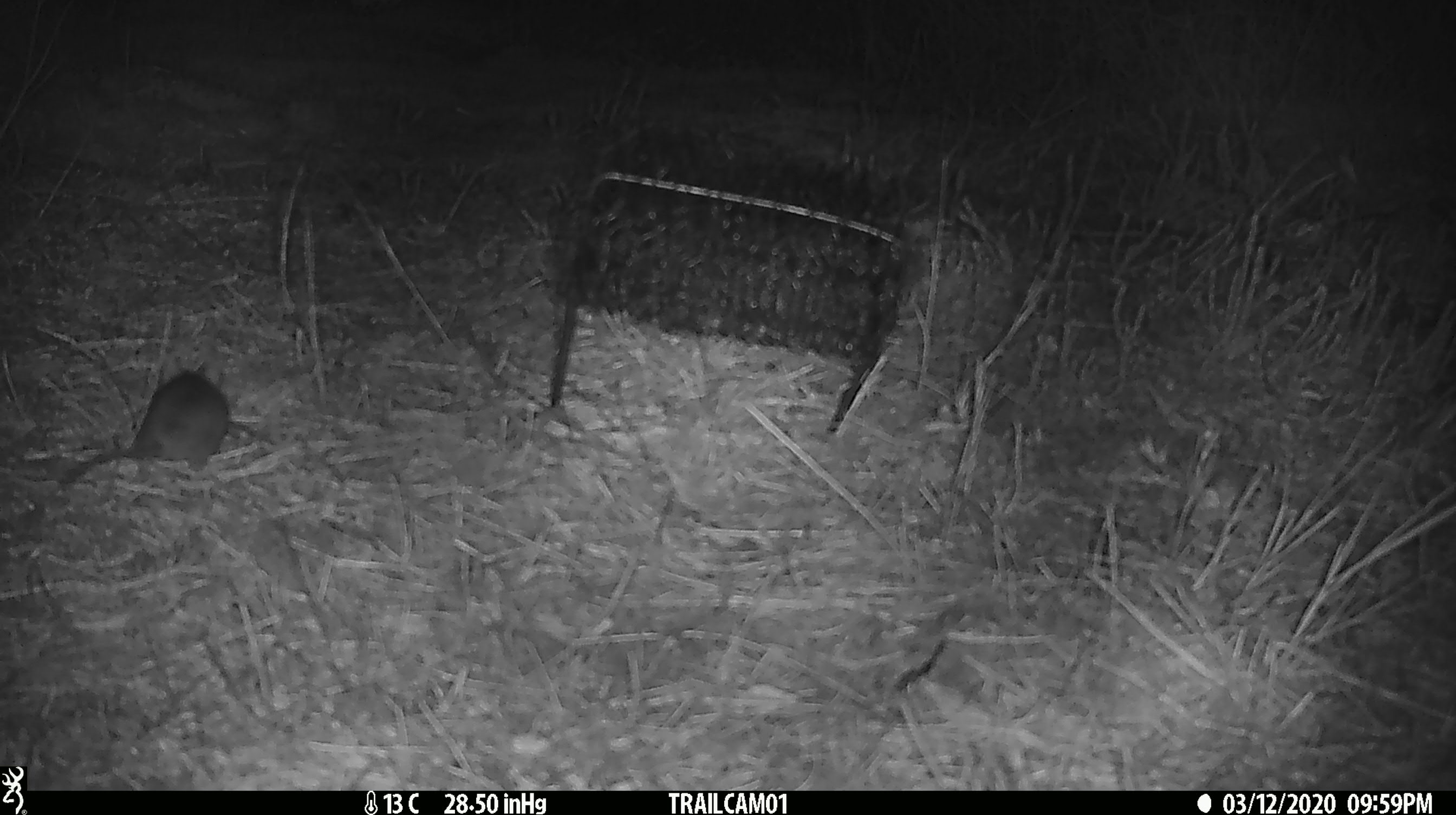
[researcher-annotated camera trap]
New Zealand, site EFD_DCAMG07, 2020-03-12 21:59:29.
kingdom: Animalia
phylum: Chordata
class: Mammalia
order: Rodentia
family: Muridae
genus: Mus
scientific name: Mus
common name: mouse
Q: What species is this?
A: Mouse (Mus).